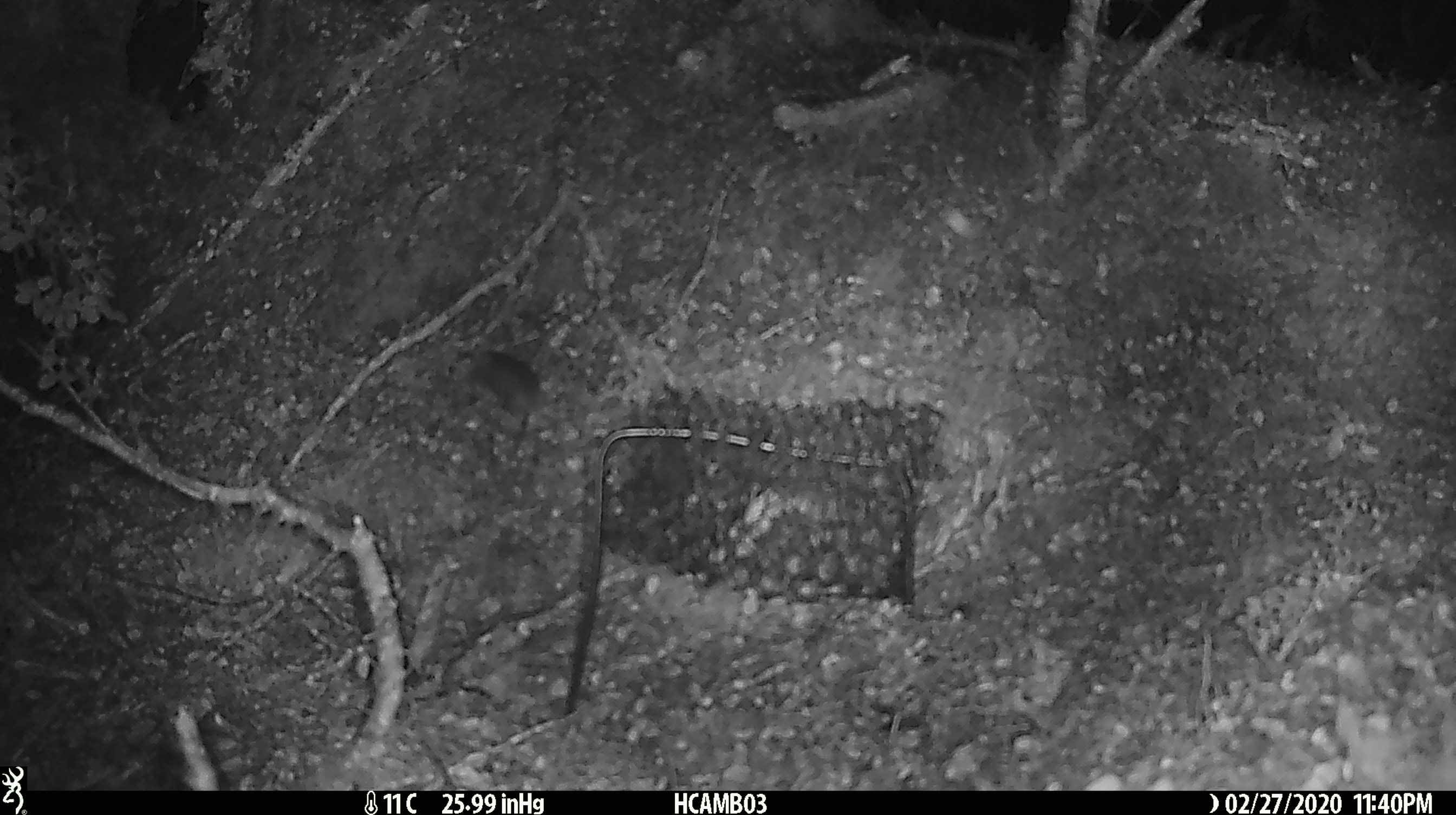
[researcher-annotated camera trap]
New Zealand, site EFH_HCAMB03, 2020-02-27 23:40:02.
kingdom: Animalia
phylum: Chordata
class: Mammalia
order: Rodentia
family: Muridae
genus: Mus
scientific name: Mus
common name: mouse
Mouse (Mus).